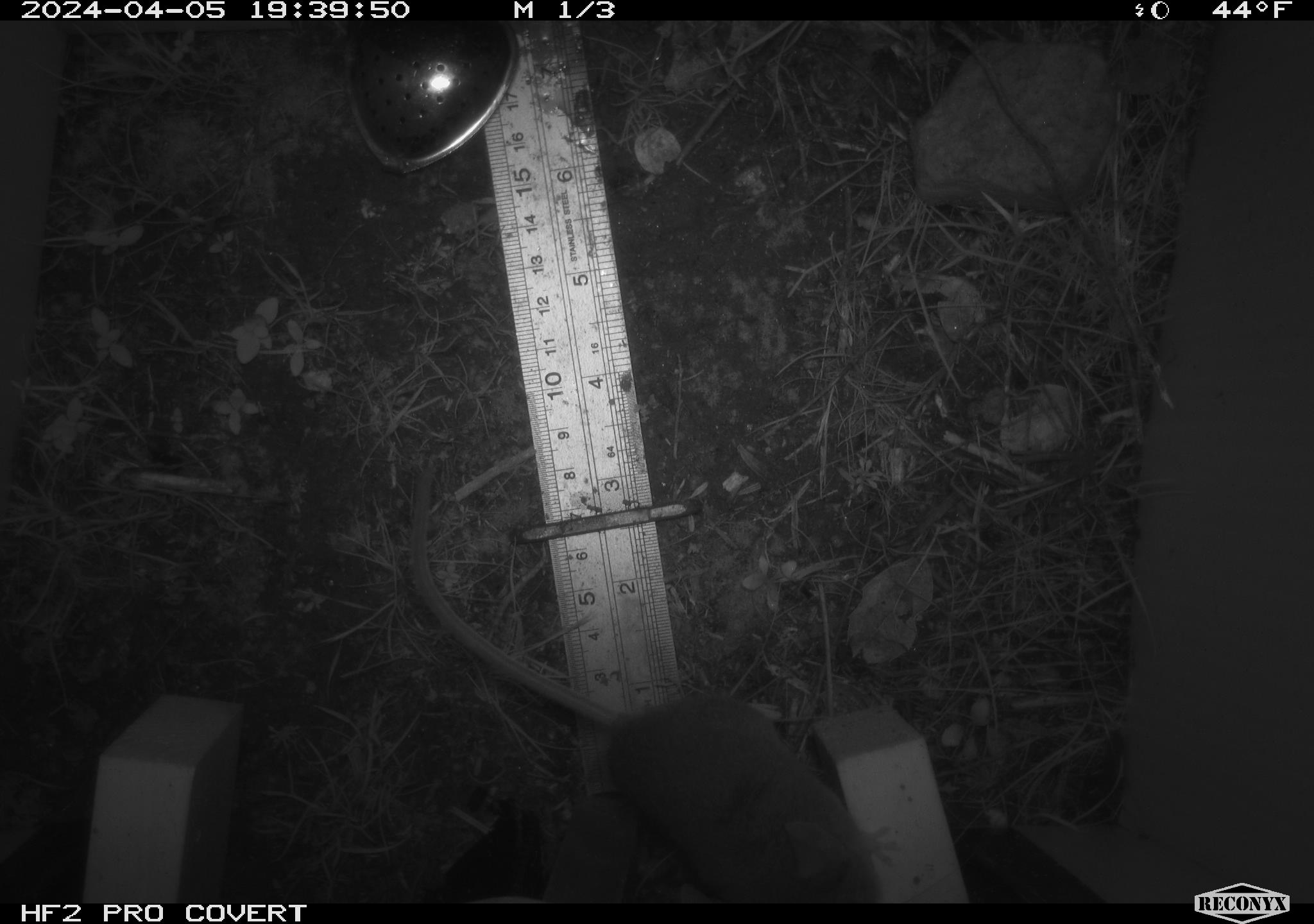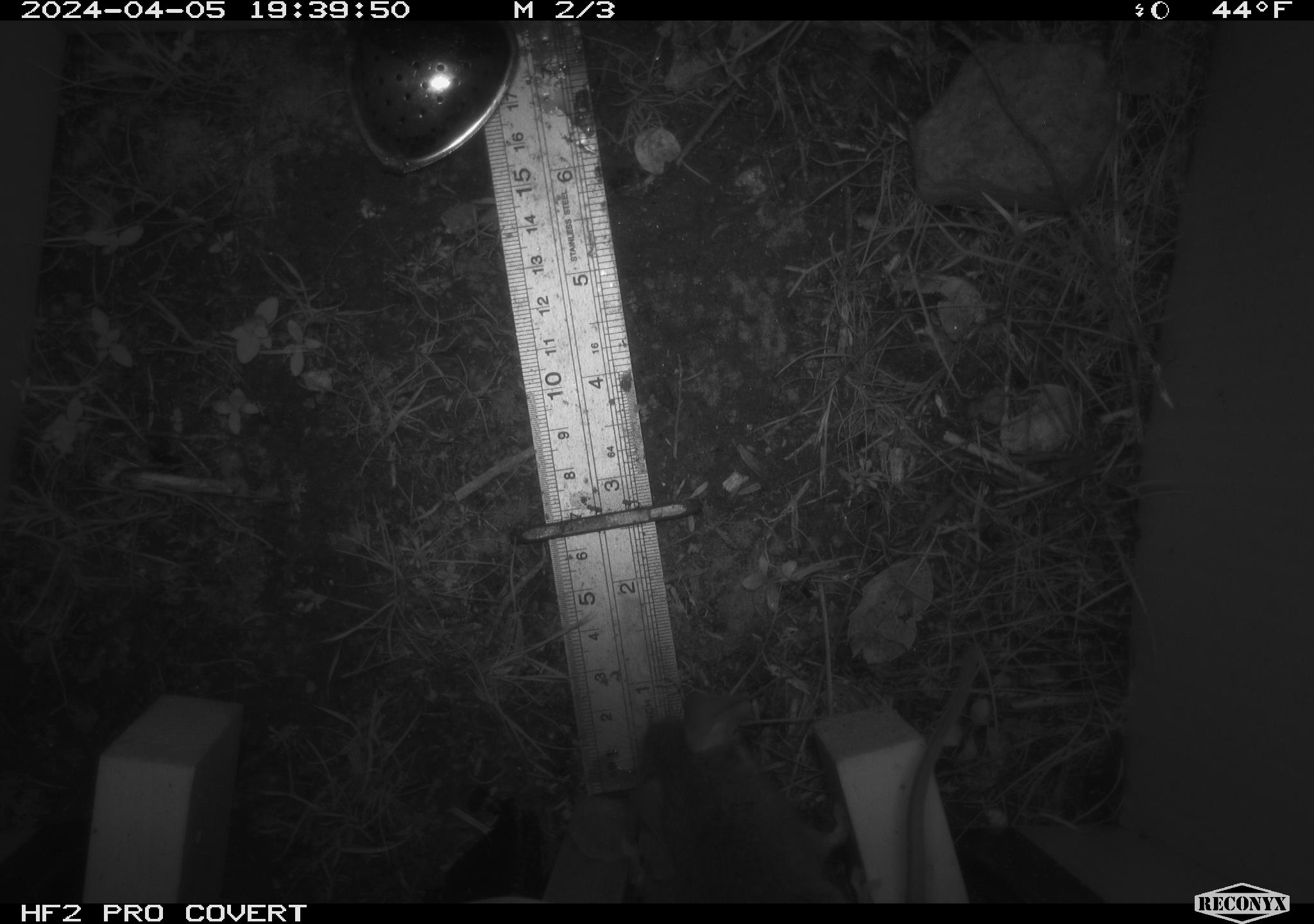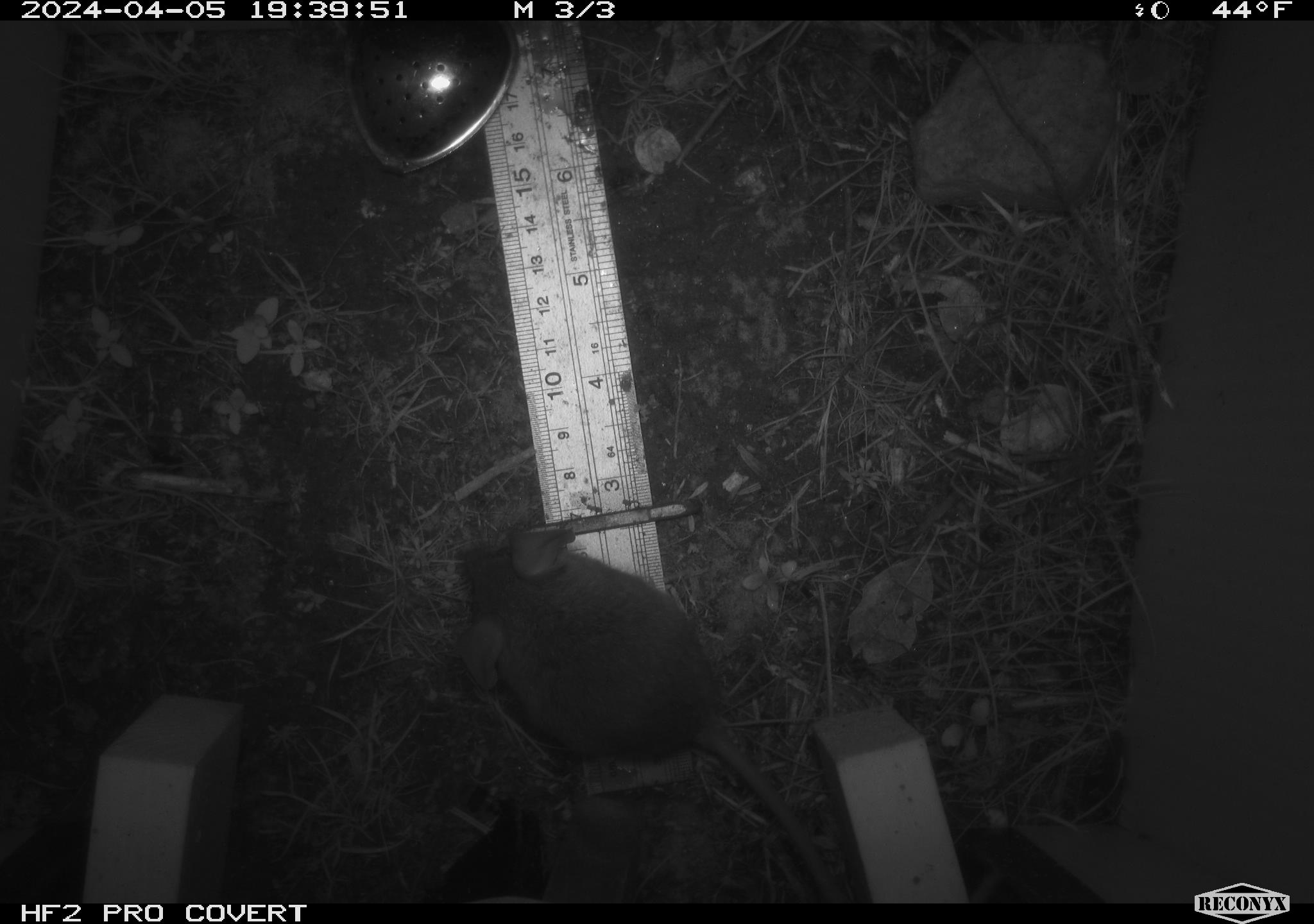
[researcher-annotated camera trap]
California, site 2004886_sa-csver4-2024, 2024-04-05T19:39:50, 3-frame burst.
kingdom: Animalia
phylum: Chordata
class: Mammalia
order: Rodentia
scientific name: Rodentia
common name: mouse species